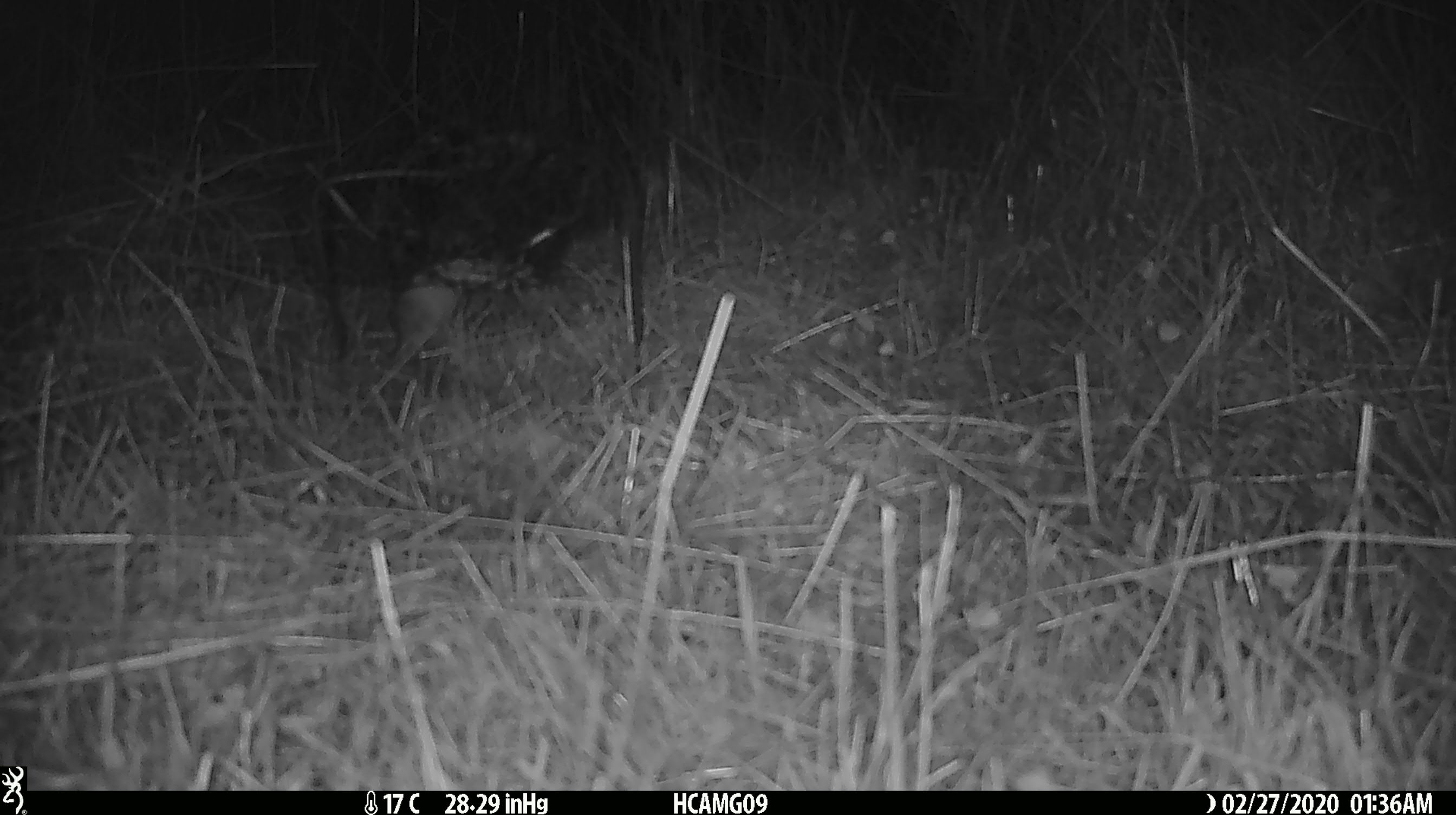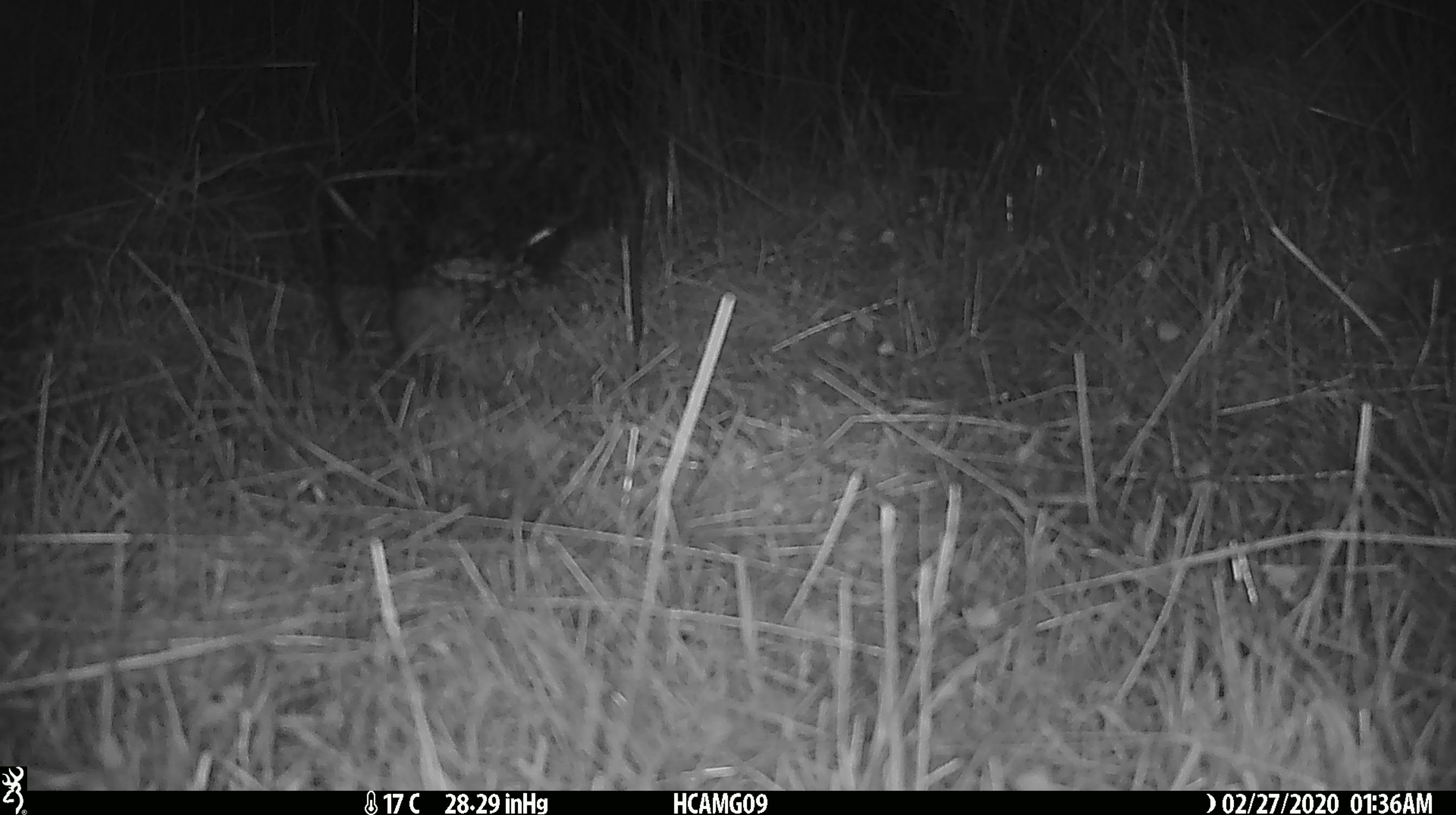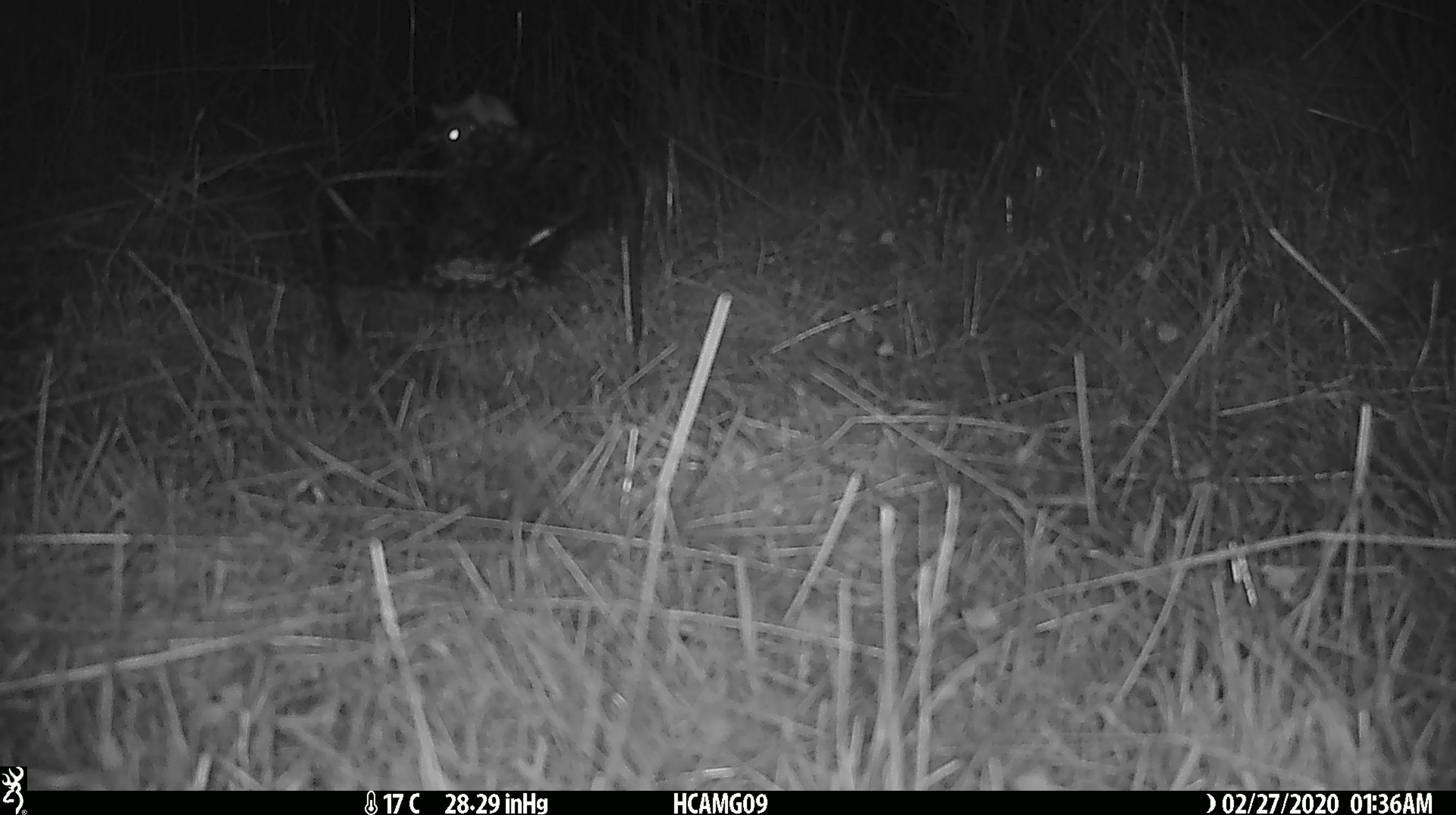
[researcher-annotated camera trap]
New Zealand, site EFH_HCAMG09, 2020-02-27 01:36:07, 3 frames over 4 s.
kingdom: Animalia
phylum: Chordata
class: Mammalia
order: Rodentia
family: Muridae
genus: Mus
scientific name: Mus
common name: mouse